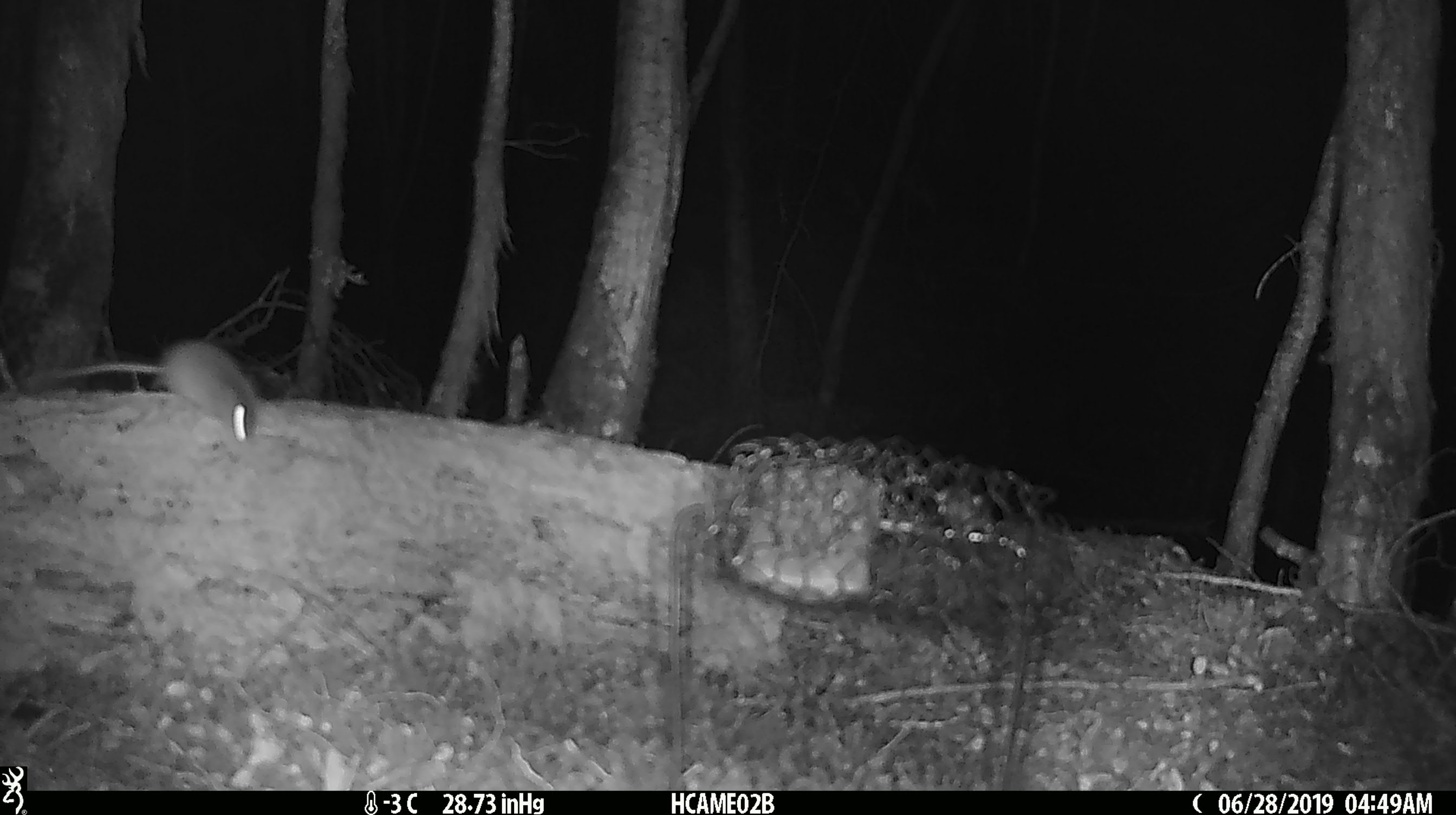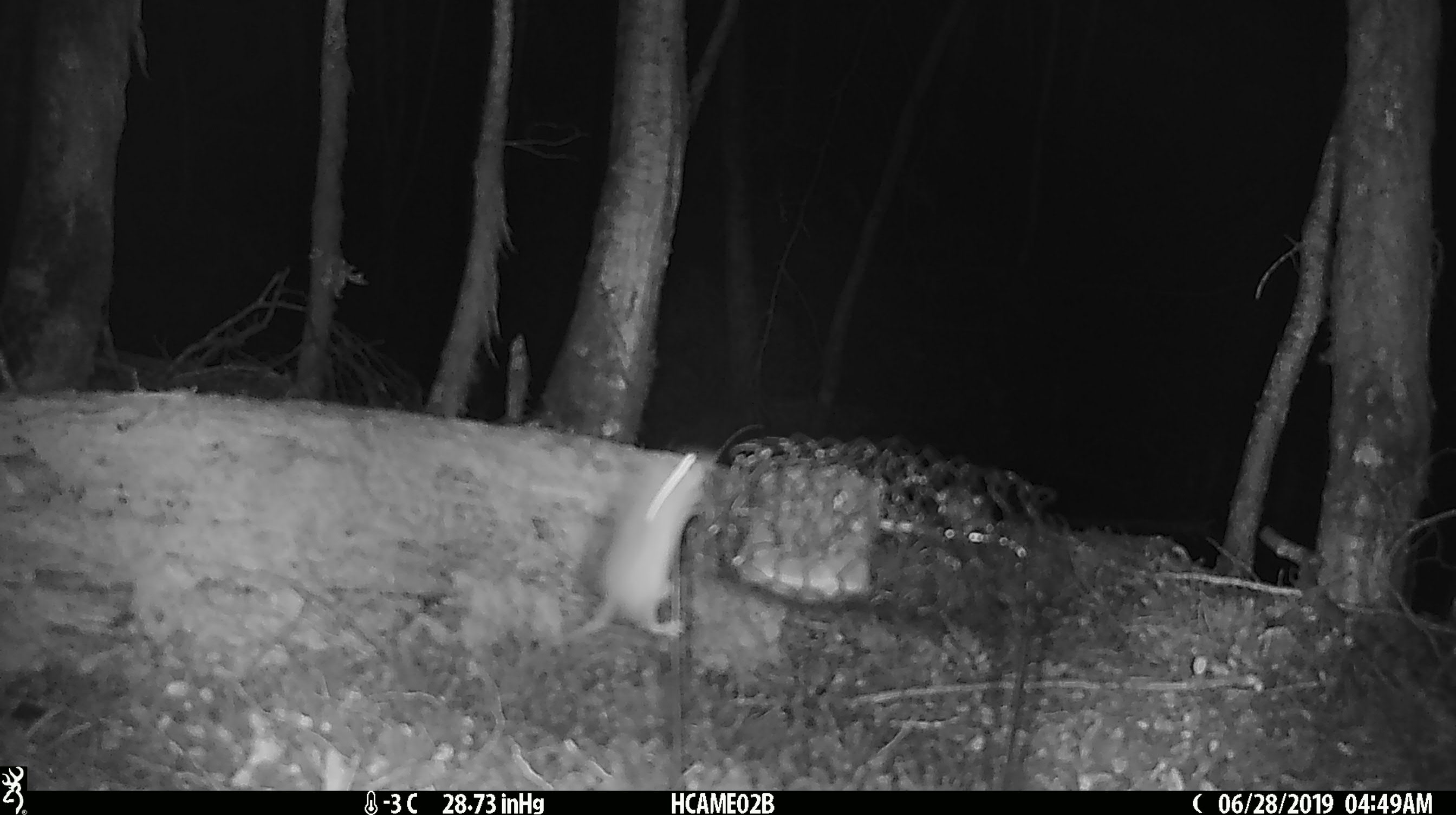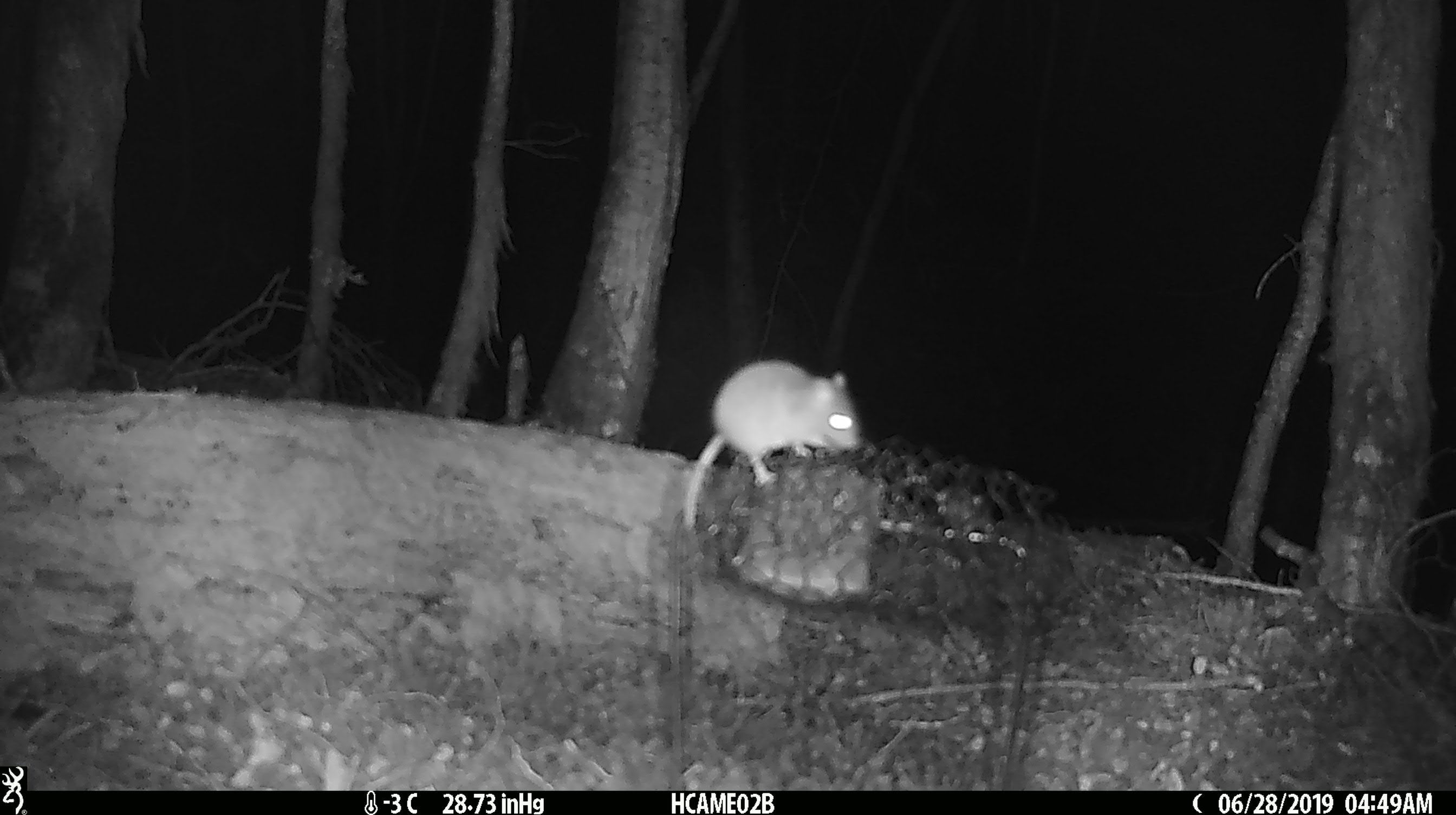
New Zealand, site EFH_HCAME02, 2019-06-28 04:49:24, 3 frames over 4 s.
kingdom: Animalia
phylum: Chordata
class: Mammalia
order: Rodentia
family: Muridae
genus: Mus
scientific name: Mus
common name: mouse